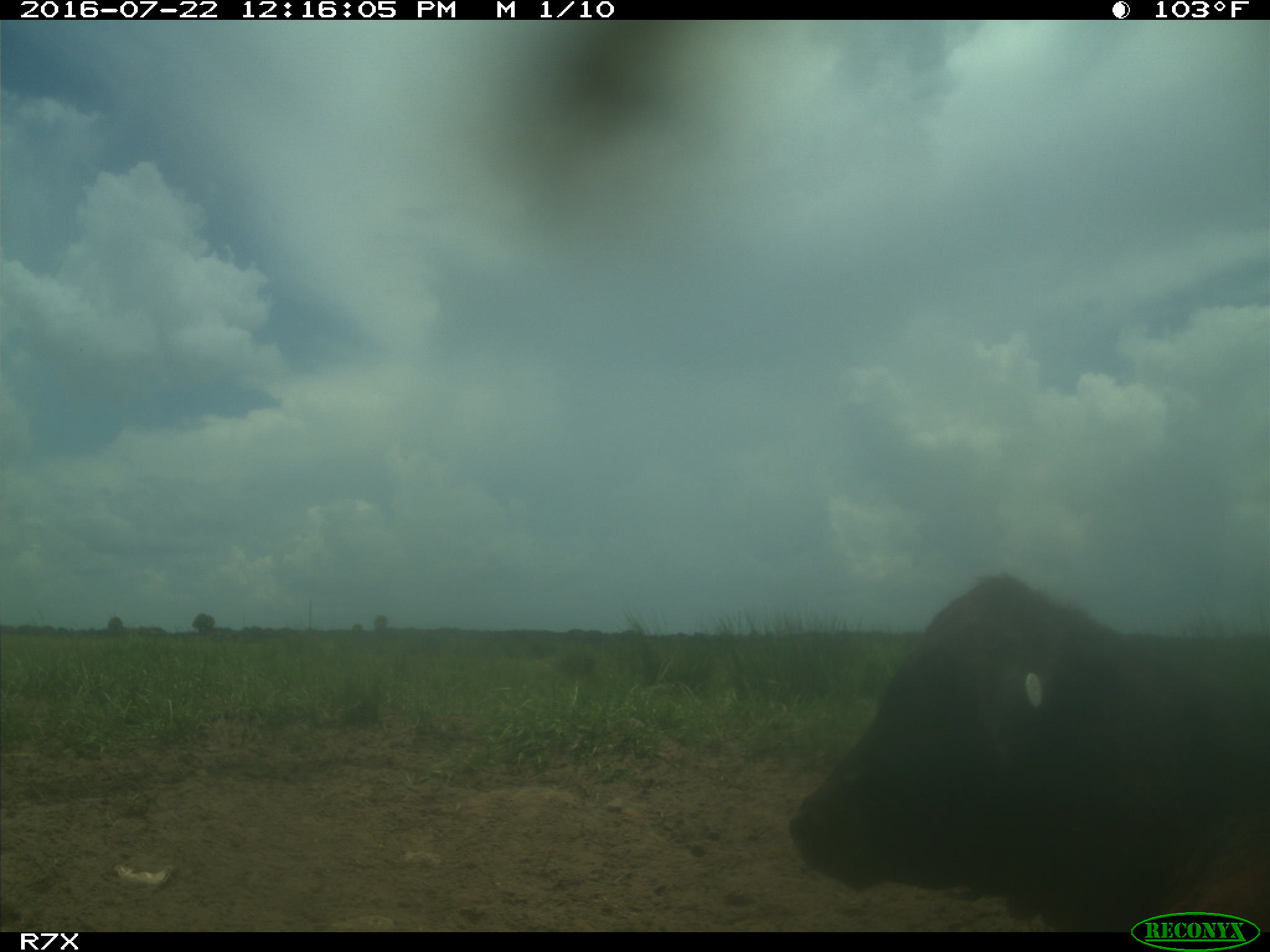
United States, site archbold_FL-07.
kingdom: Animalia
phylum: Chordata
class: Mammalia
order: Artiodactyla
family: Bovidae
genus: Bos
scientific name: Bos taurus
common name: domestic cow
Bos taurus (domestic cow).